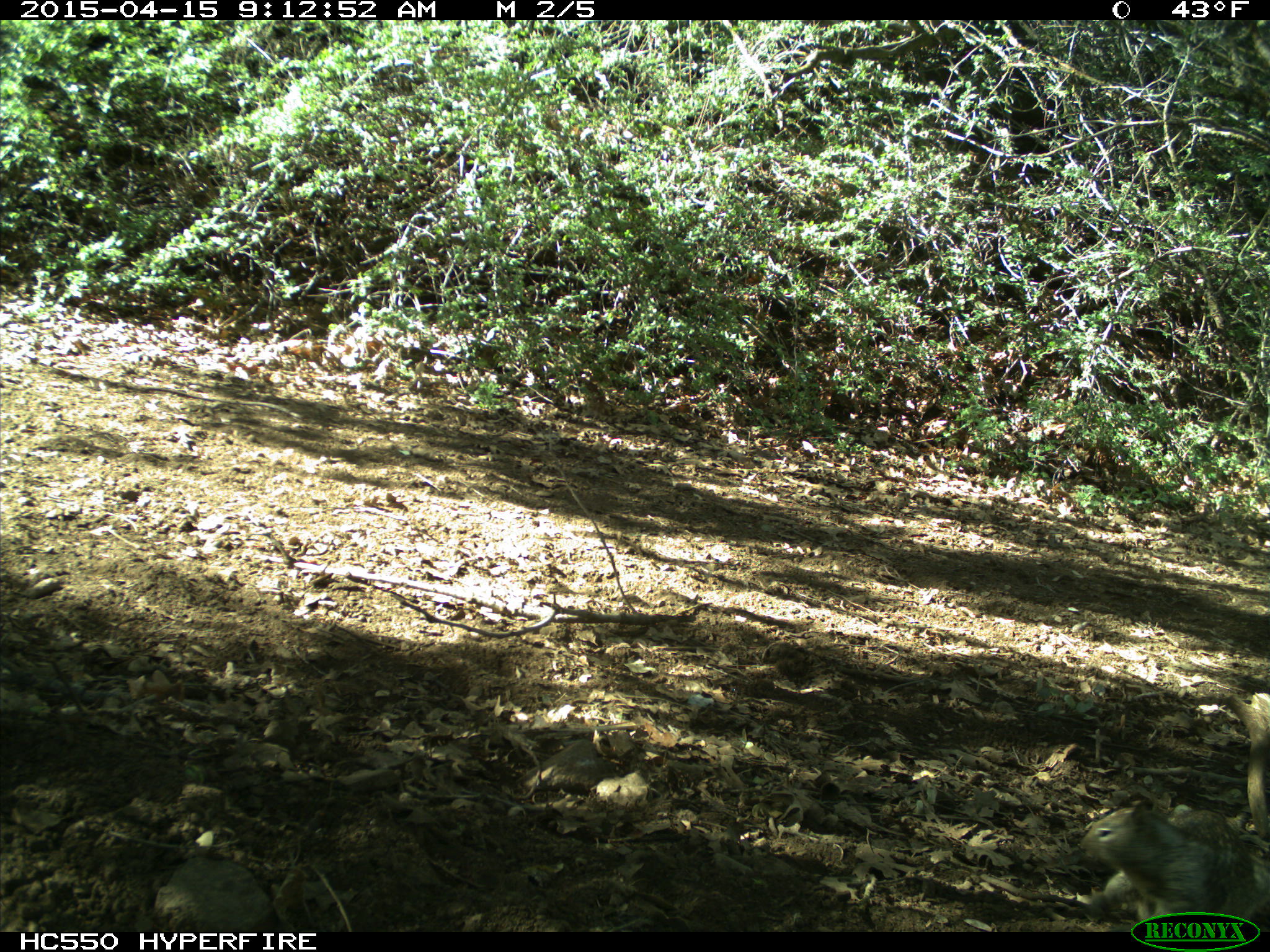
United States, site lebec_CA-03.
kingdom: Animalia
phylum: Chordata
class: Mammalia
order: Rodentia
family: Sciuridae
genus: Otospermophilus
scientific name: Otospermophilus beecheyi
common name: california ground squirrel